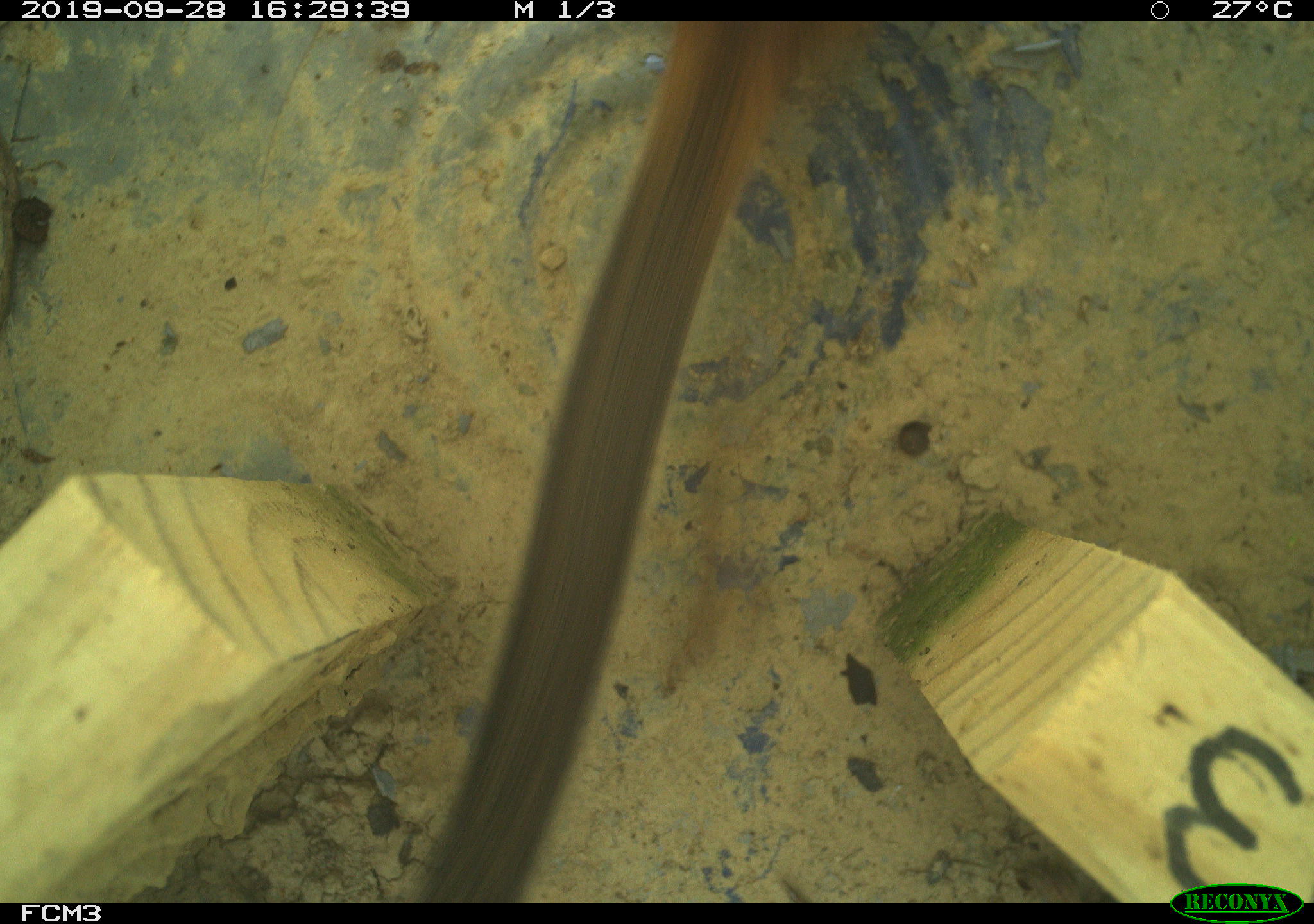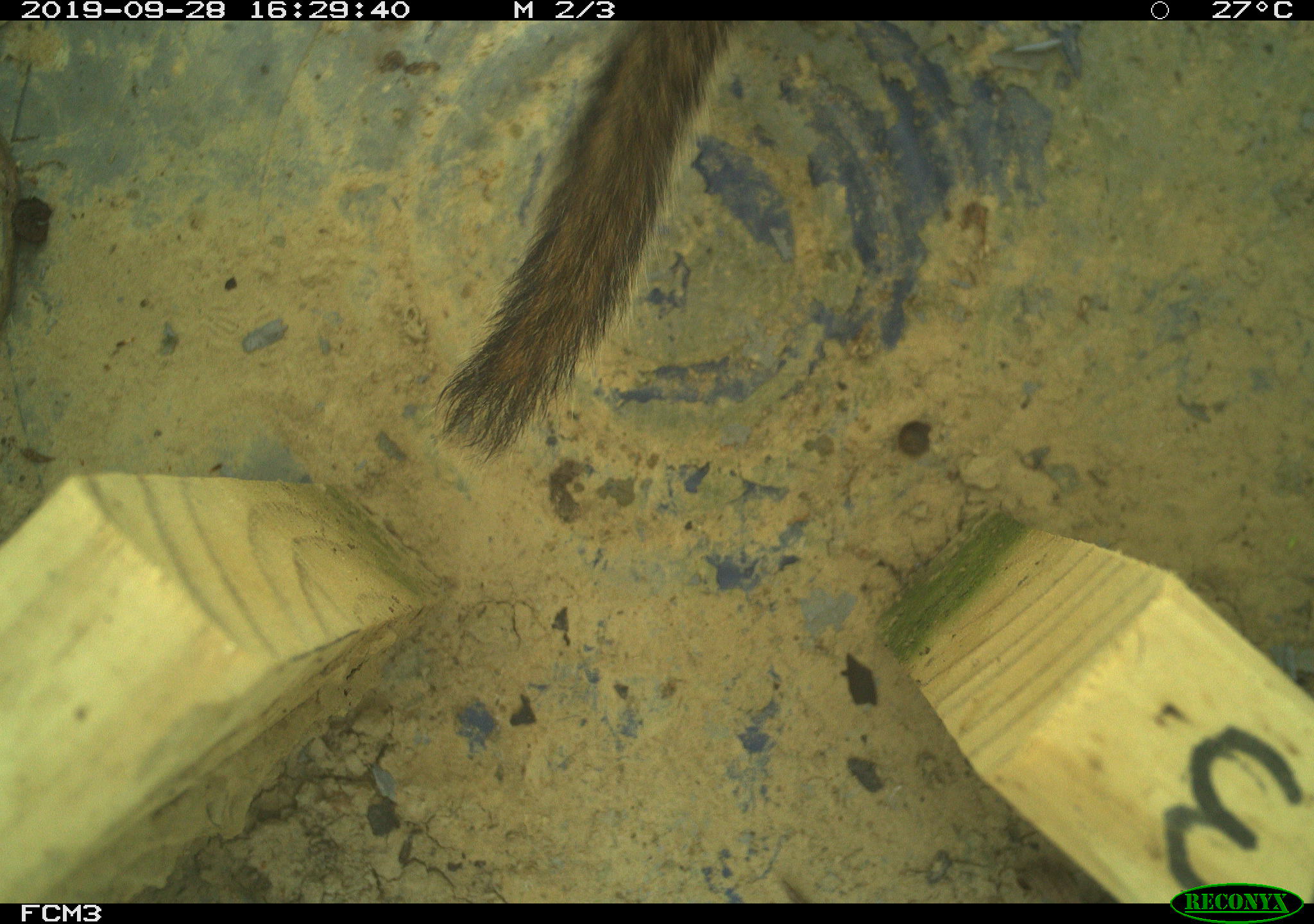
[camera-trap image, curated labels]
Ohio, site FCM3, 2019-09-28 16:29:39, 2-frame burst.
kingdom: Animalia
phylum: Chordata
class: Mammalia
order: Rodentia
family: Sciuridae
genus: Tamias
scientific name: Tamias striatus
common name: eastern chipmunk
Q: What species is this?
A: Eastern chipmunk (Tamias striatus).